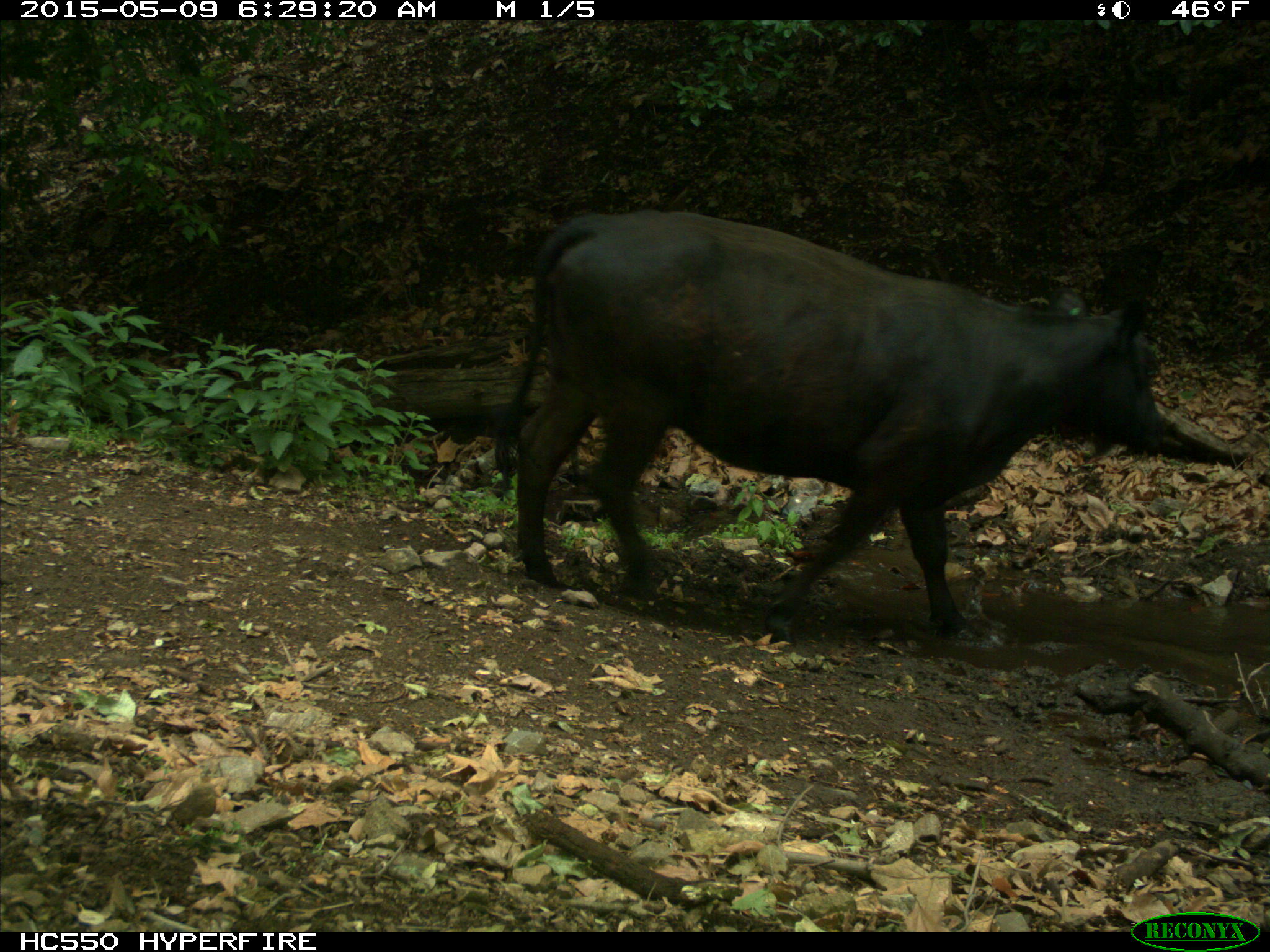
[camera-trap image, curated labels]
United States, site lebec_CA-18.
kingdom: Animalia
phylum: Chordata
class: Mammalia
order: Artiodactyla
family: Bovidae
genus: Bos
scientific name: Bos taurus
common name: domestic cow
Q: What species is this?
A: Bos taurus (domestic cow).